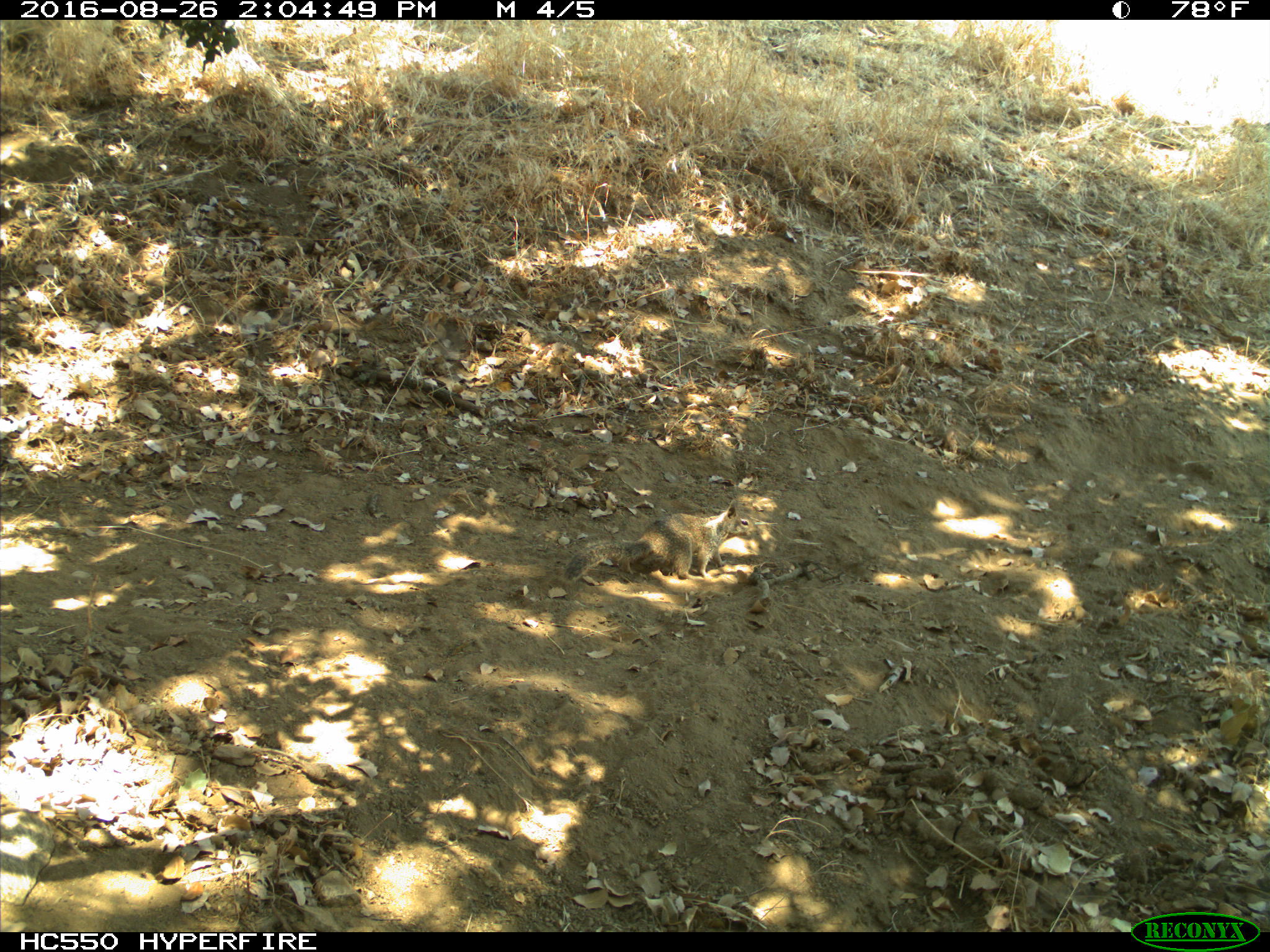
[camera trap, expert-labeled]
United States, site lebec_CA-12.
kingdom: Animalia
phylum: Chordata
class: Mammalia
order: Rodentia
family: Sciuridae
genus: Otospermophilus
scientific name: Otospermophilus beecheyi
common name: california ground squirrel